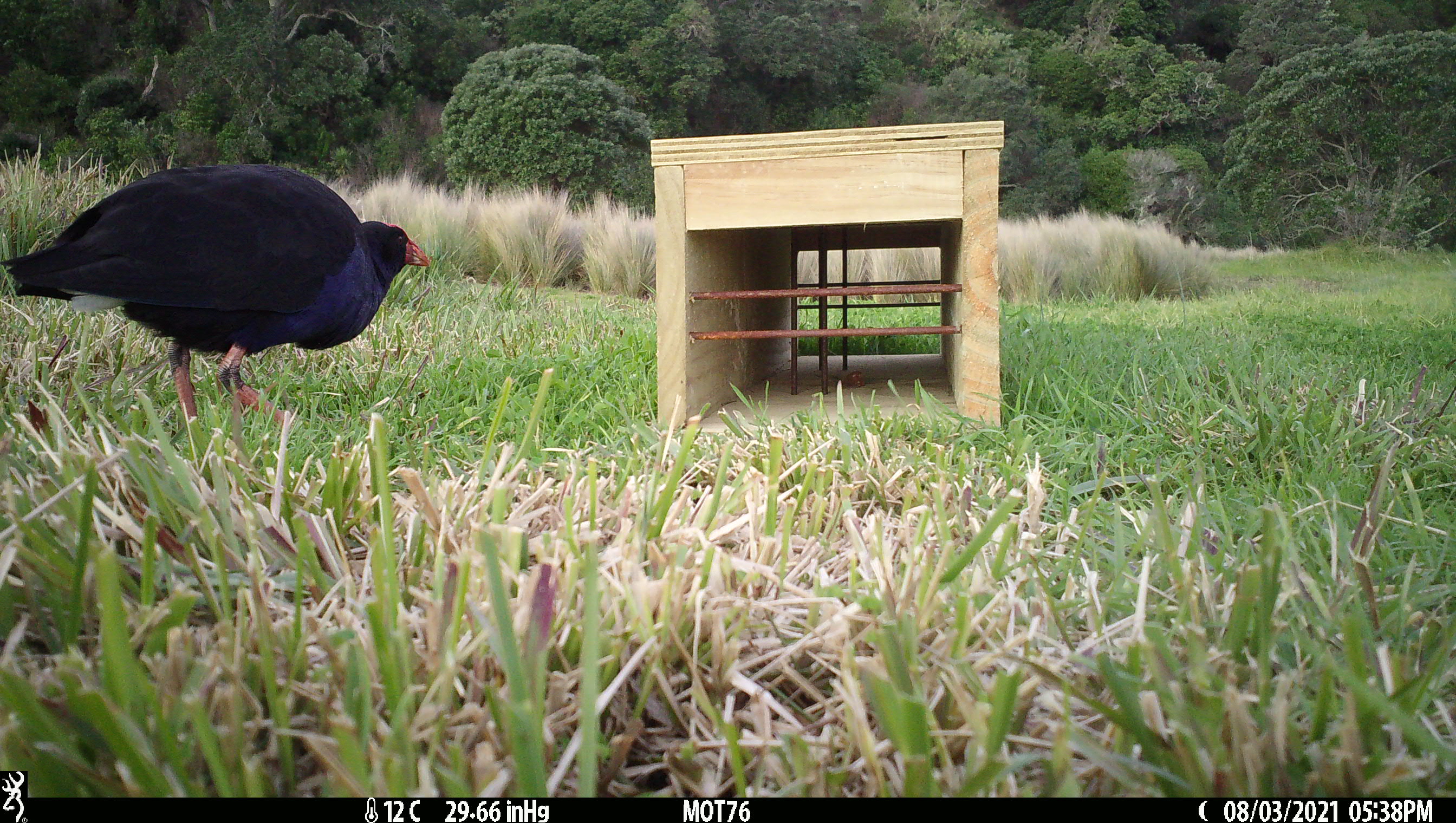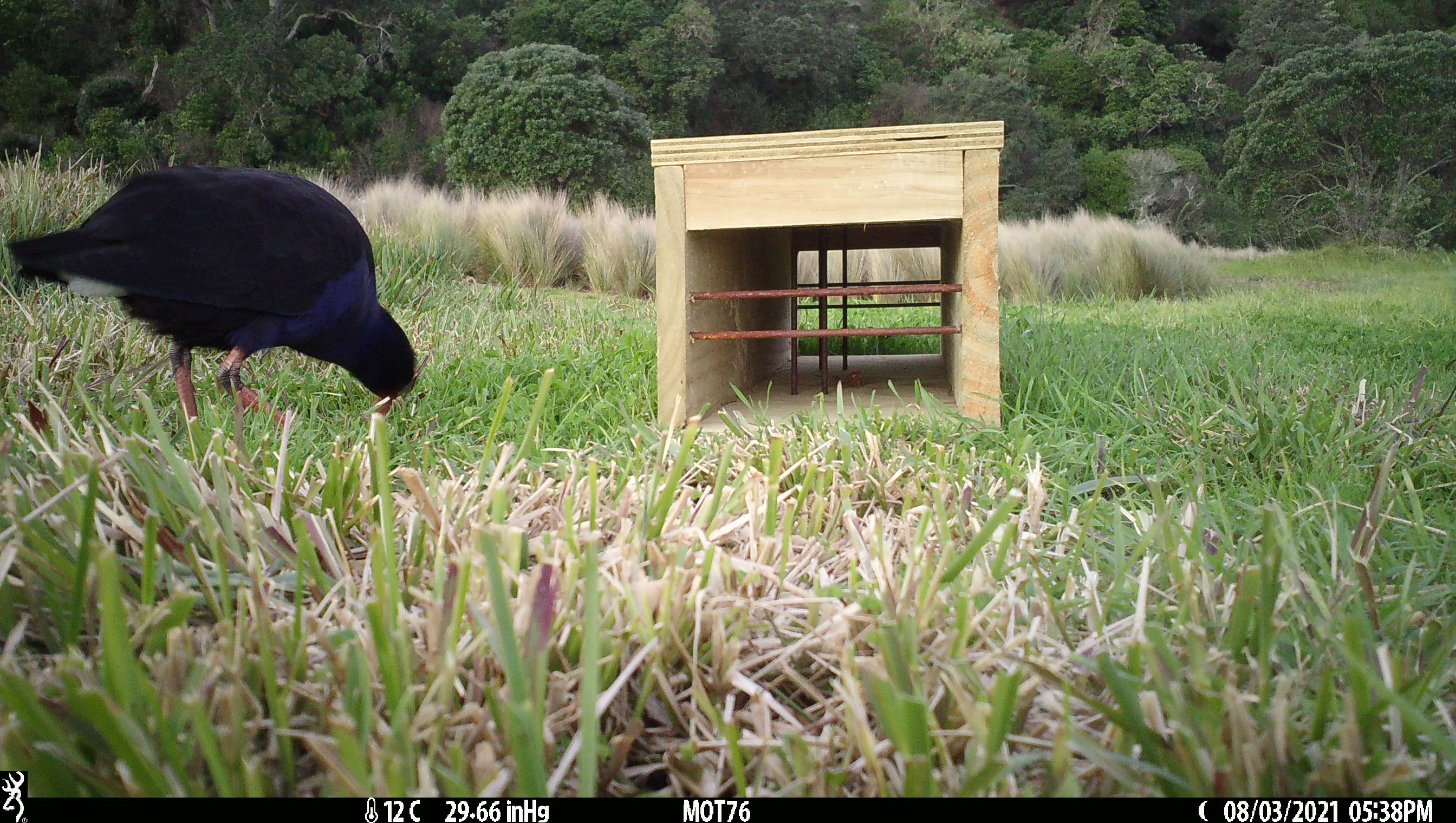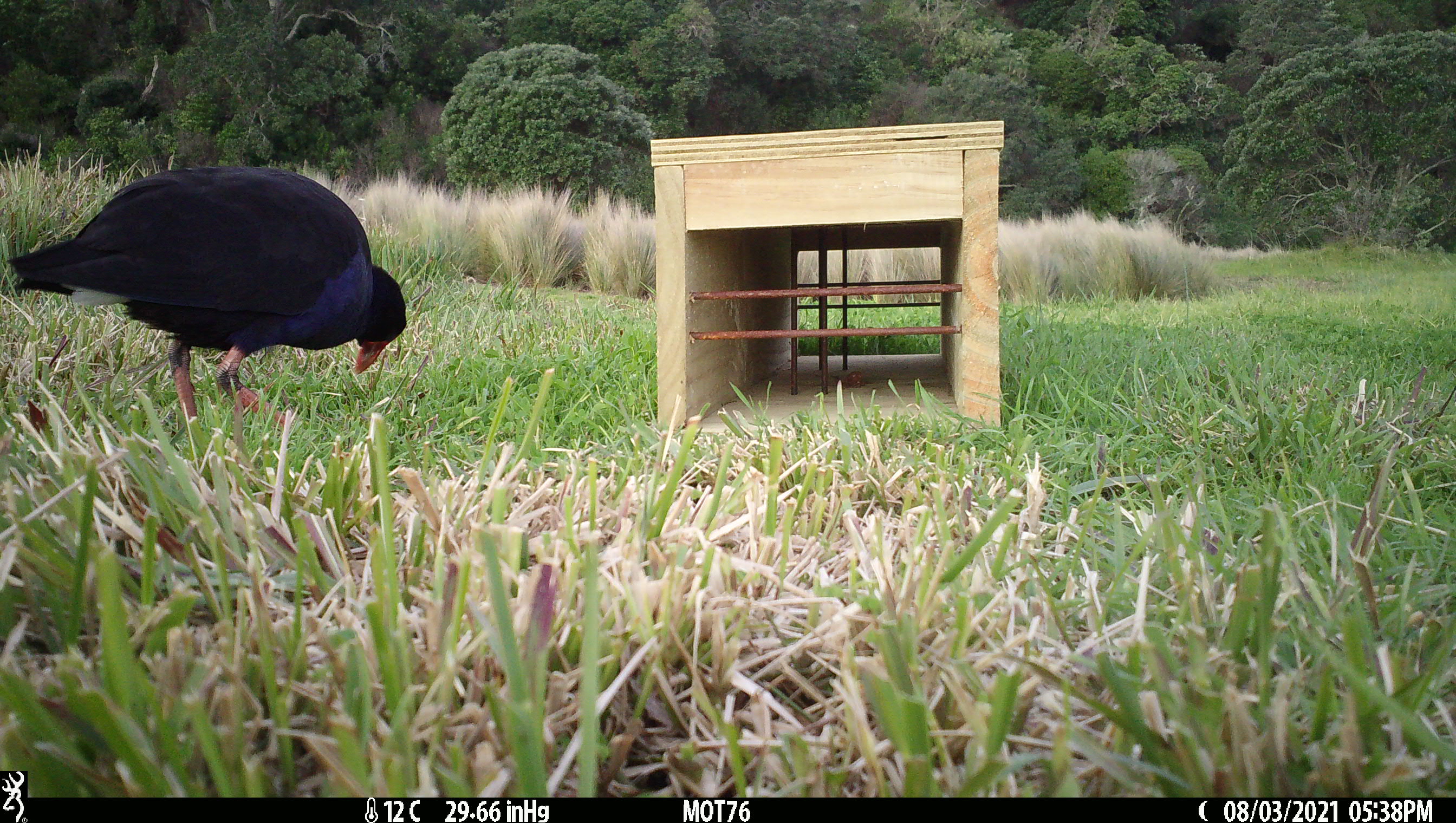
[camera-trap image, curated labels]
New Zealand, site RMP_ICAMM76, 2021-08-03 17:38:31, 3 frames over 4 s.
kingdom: Animalia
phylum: Chordata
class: Aves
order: Gruiformes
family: Rallidae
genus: Porphyrio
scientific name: Porphyrio melanotus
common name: australasian swamphen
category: pukeko